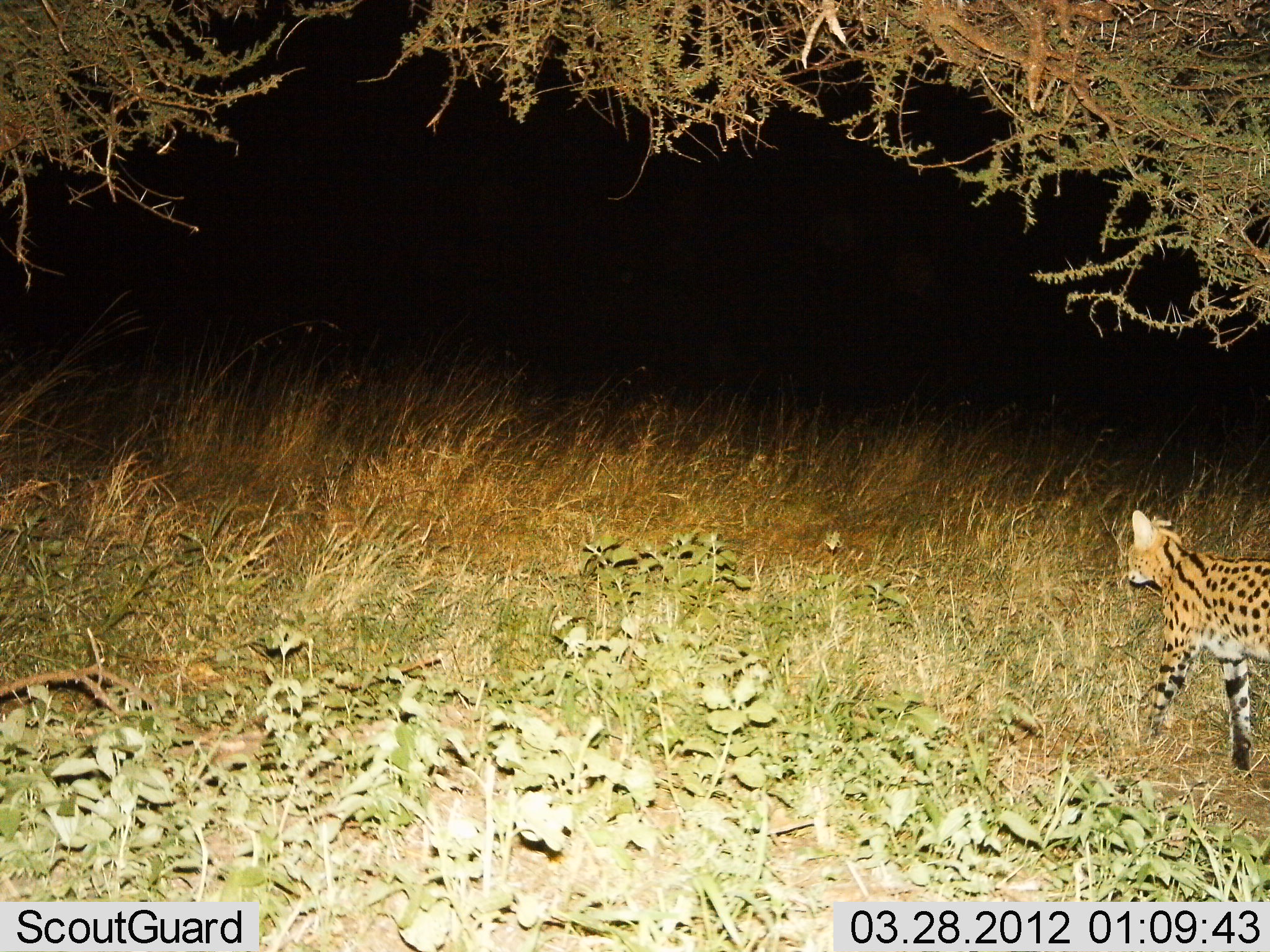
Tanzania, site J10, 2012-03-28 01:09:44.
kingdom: Animalia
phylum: Chordata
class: Mammalia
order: Carnivora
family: Felidae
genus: Leptailurus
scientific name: Leptailurus serval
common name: serval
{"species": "serval (Leptailurus serval)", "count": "1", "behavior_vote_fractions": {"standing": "6%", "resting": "0%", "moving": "94%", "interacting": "0%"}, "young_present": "0%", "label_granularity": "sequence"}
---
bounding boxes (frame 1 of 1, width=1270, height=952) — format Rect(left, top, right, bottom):
animal: Rect(1120, 510, 1269, 784)